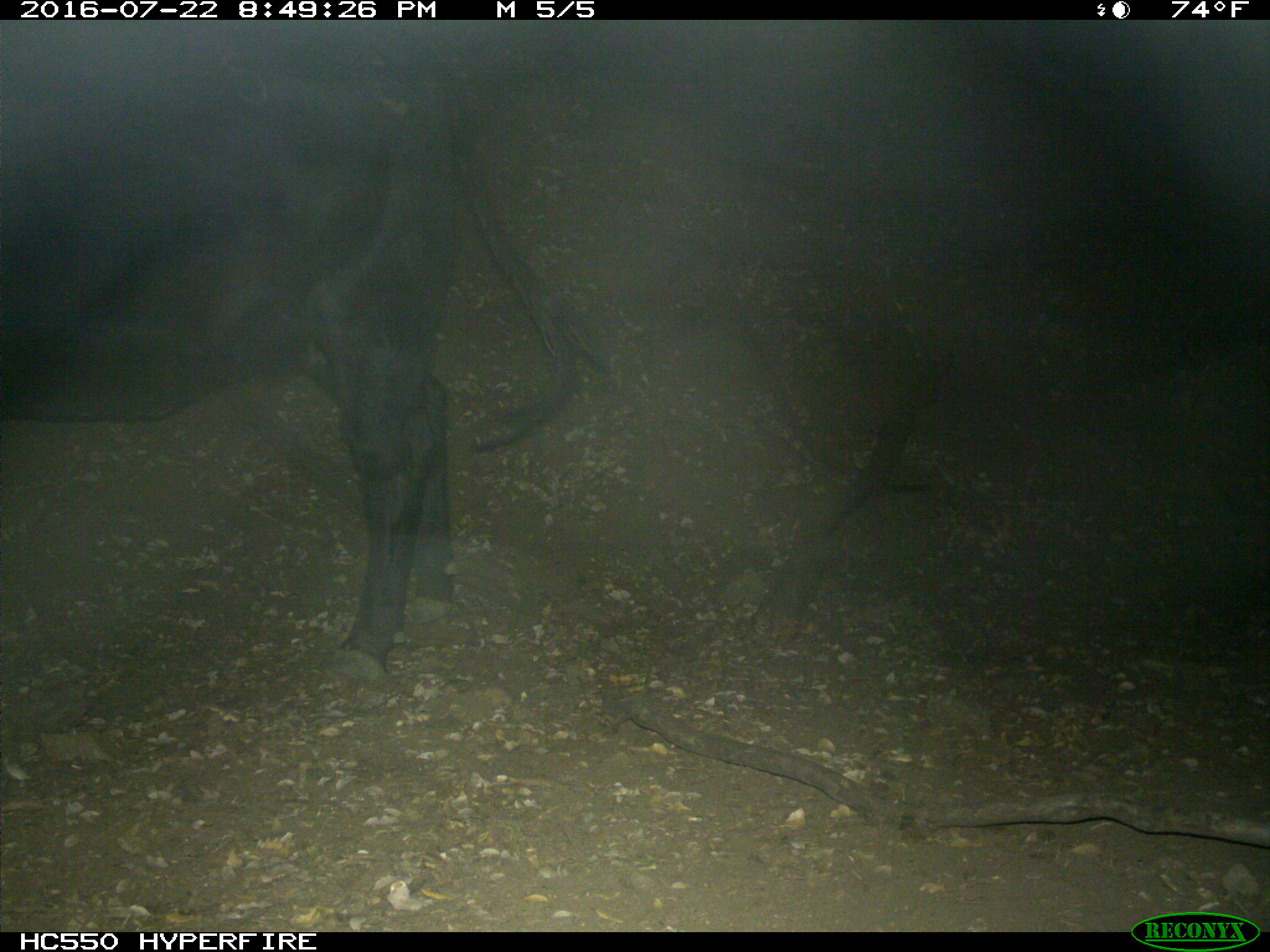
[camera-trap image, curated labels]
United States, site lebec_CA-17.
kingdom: Animalia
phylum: Chordata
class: Mammalia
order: Artiodactyla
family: Bovidae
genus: Bos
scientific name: Bos taurus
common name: domestic cow